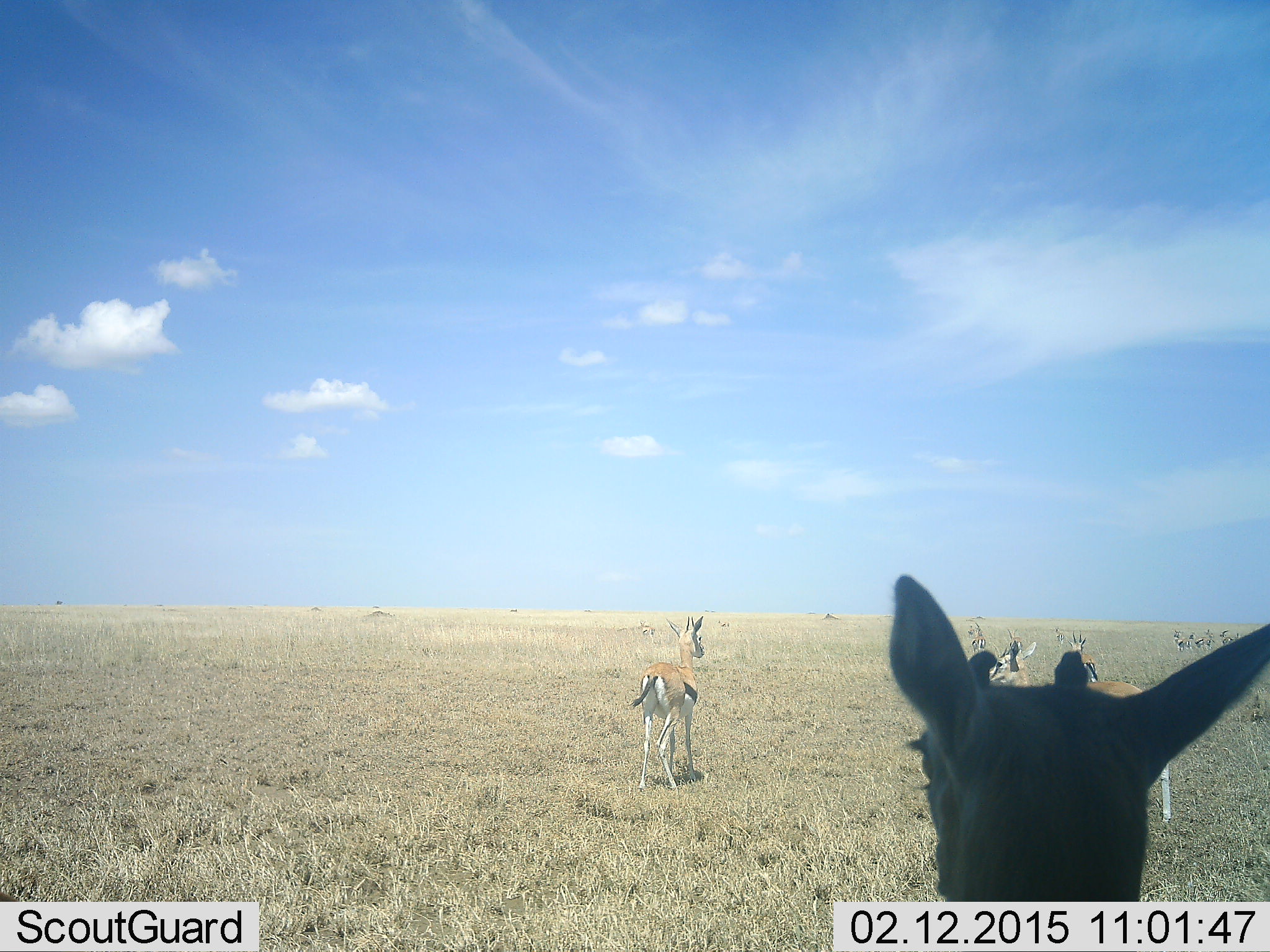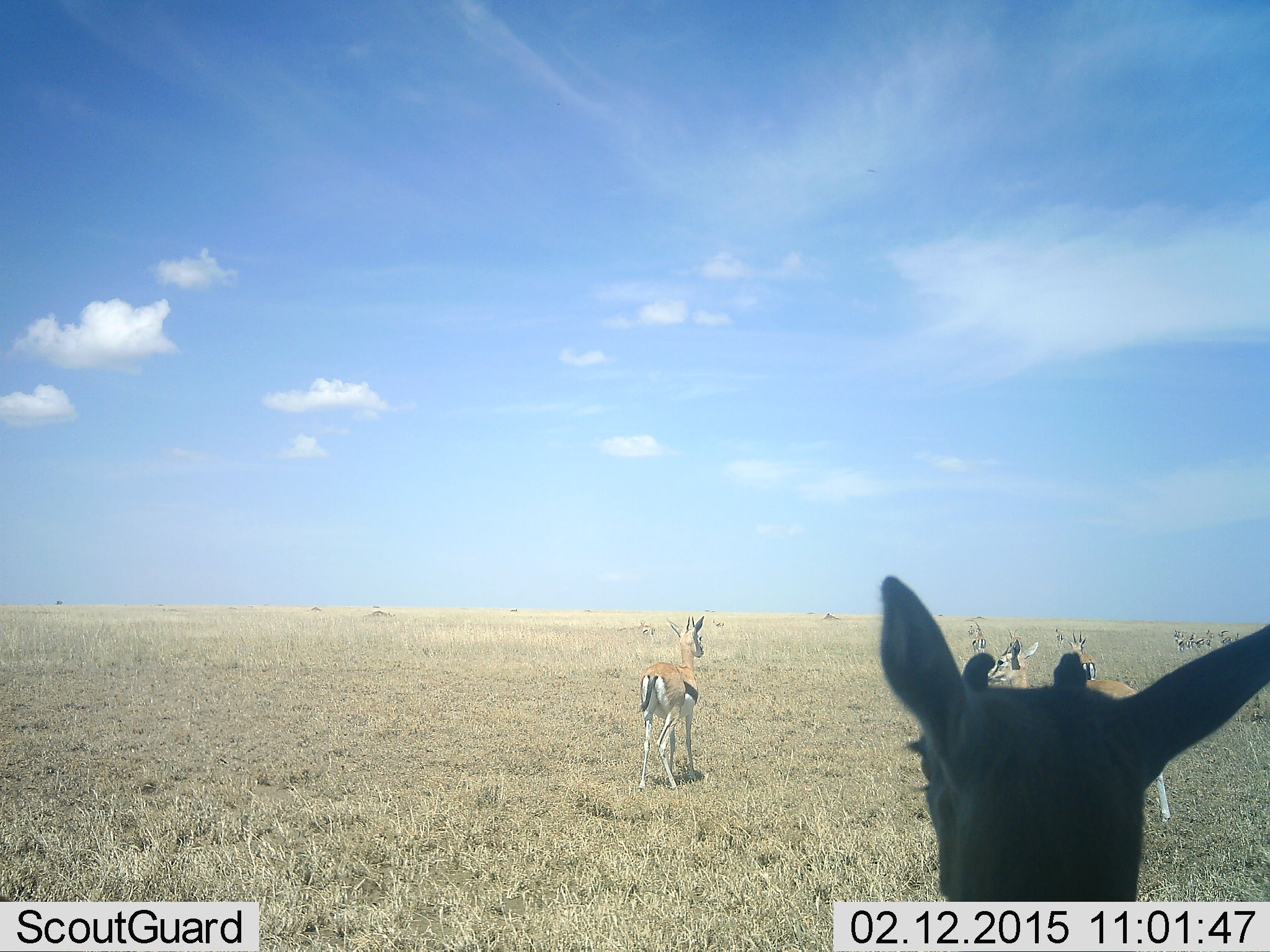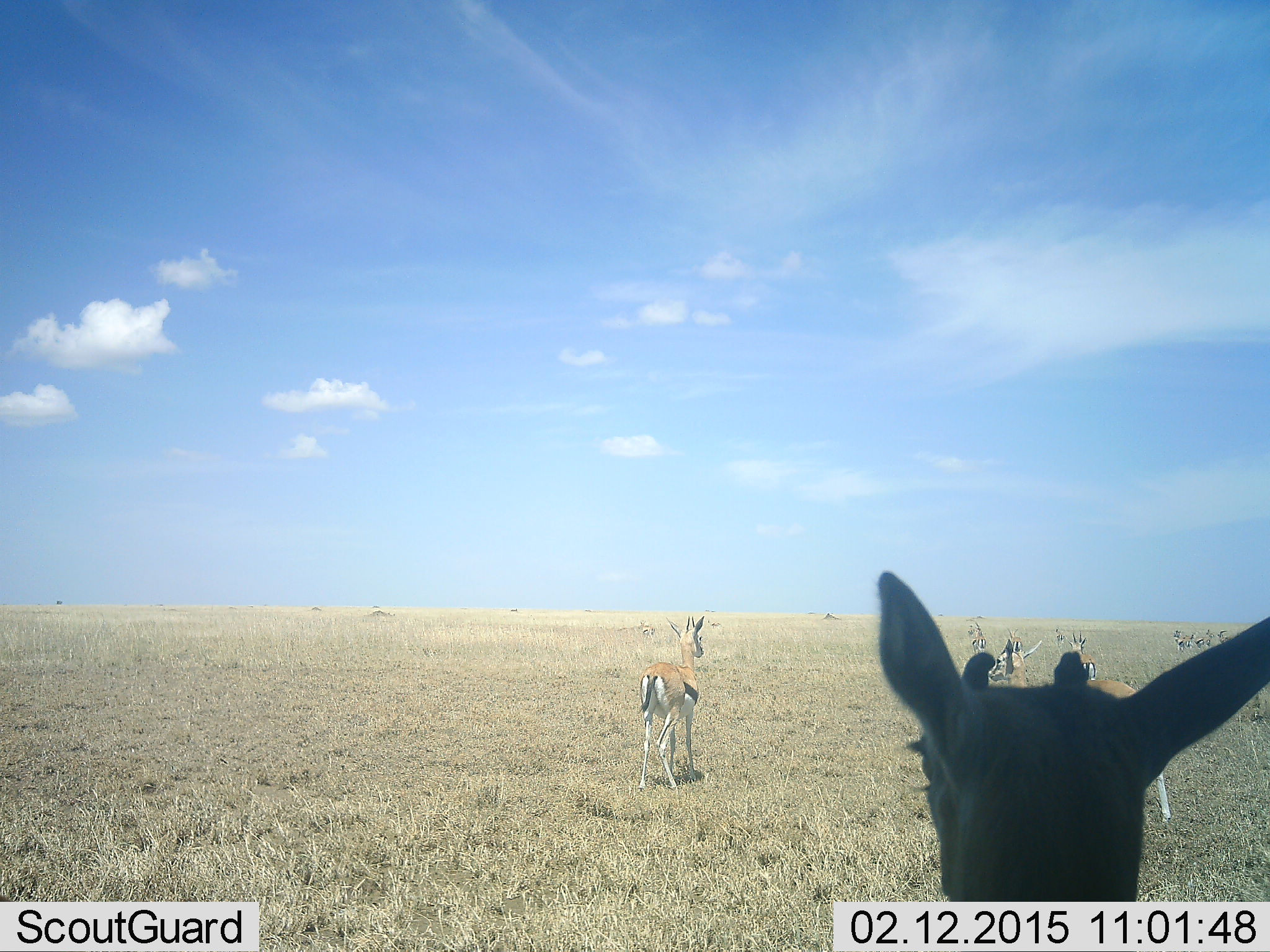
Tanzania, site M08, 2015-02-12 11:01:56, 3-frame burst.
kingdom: Animalia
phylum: Chordata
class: Mammalia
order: Artiodactyla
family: Bovidae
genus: Eudorcas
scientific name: Eudorcas thomsonii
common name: thomson's gazelle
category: gazellethomsons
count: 11-50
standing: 100%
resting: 0%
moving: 20%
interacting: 0%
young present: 0%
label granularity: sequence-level